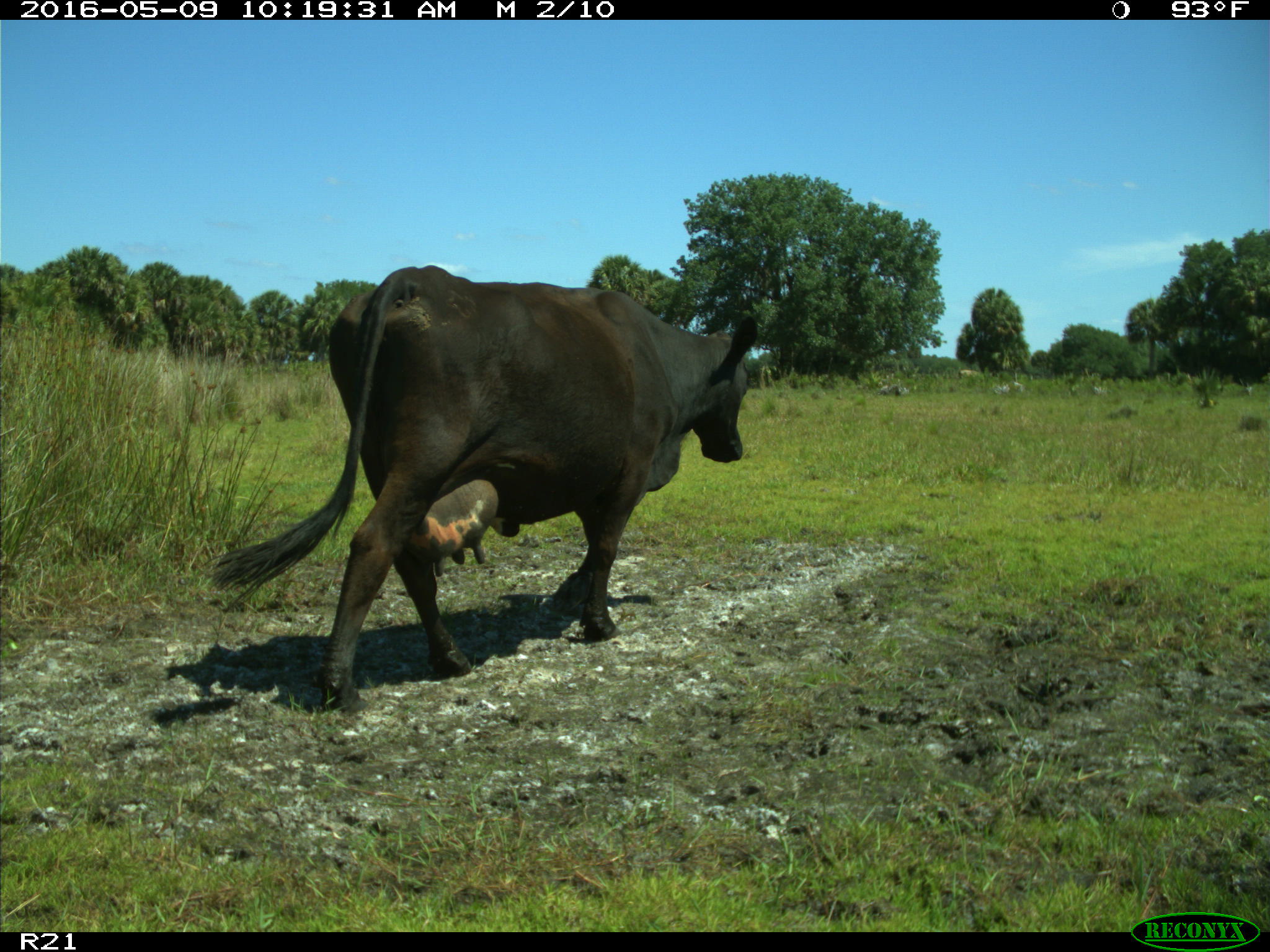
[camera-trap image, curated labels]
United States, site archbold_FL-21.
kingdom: Animalia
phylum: Chordata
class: Mammalia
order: Artiodactyla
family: Bovidae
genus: Bos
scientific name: Bos taurus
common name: domestic cow